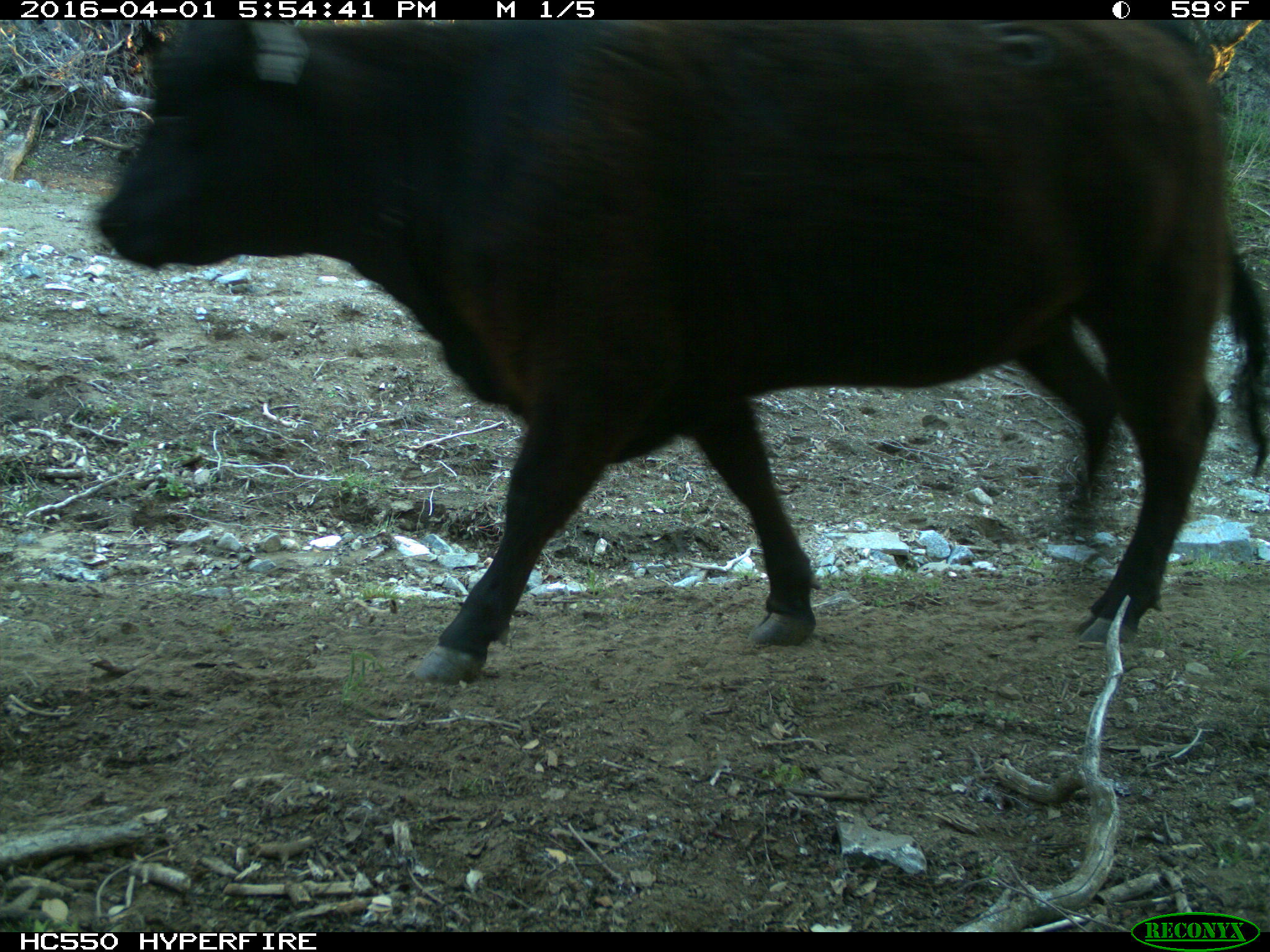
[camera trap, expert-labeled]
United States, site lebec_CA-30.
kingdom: Animalia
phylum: Chordata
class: Mammalia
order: Artiodactyla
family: Bovidae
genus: Bos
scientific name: Bos taurus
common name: domestic cow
Bos taurus (domestic cow).